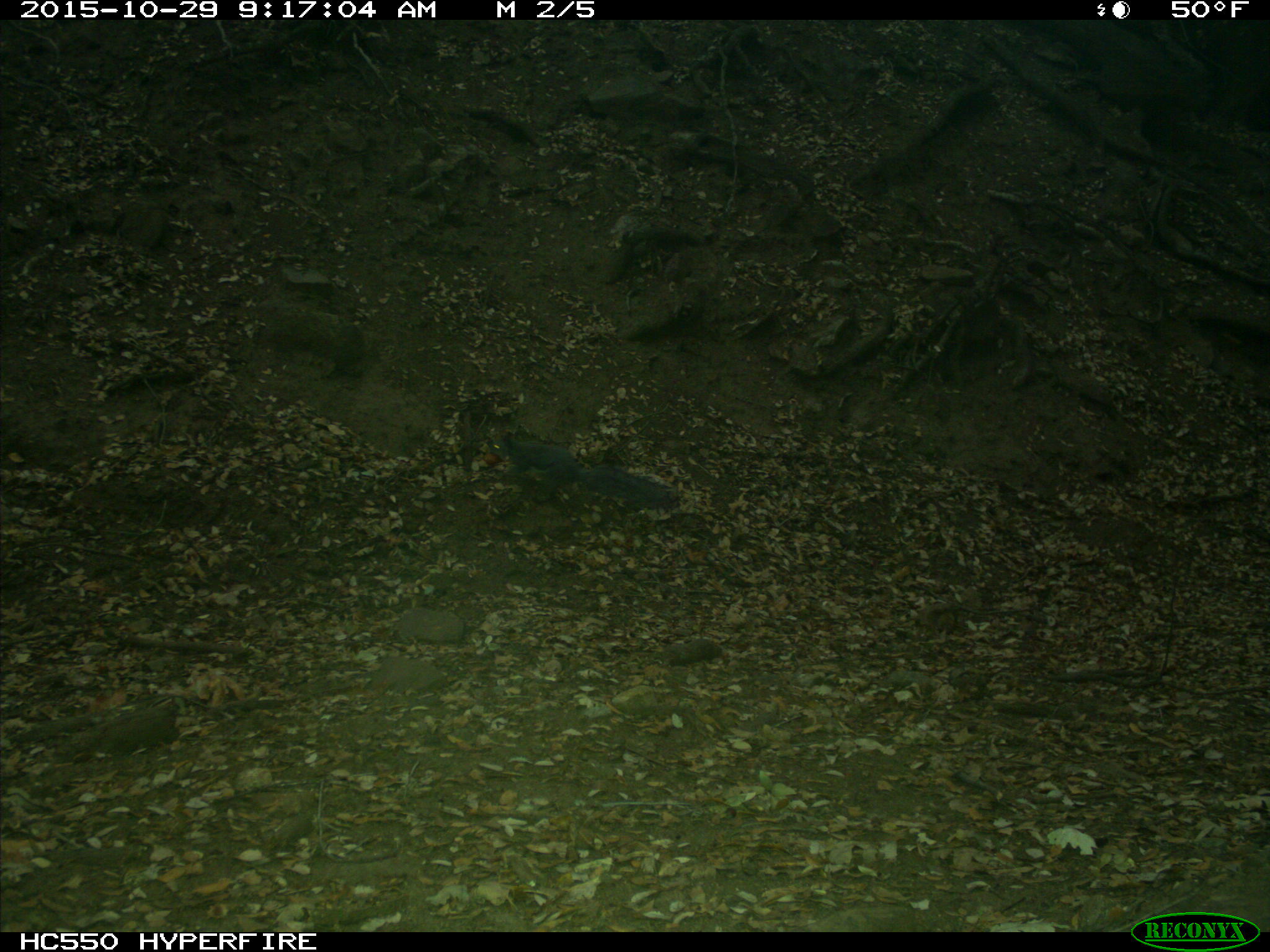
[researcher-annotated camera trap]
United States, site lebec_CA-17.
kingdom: Animalia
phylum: Chordata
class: Mammalia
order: Rodentia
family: Sciuridae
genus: Sciurus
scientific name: Sciurus carolinensis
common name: eastern gray squirrel